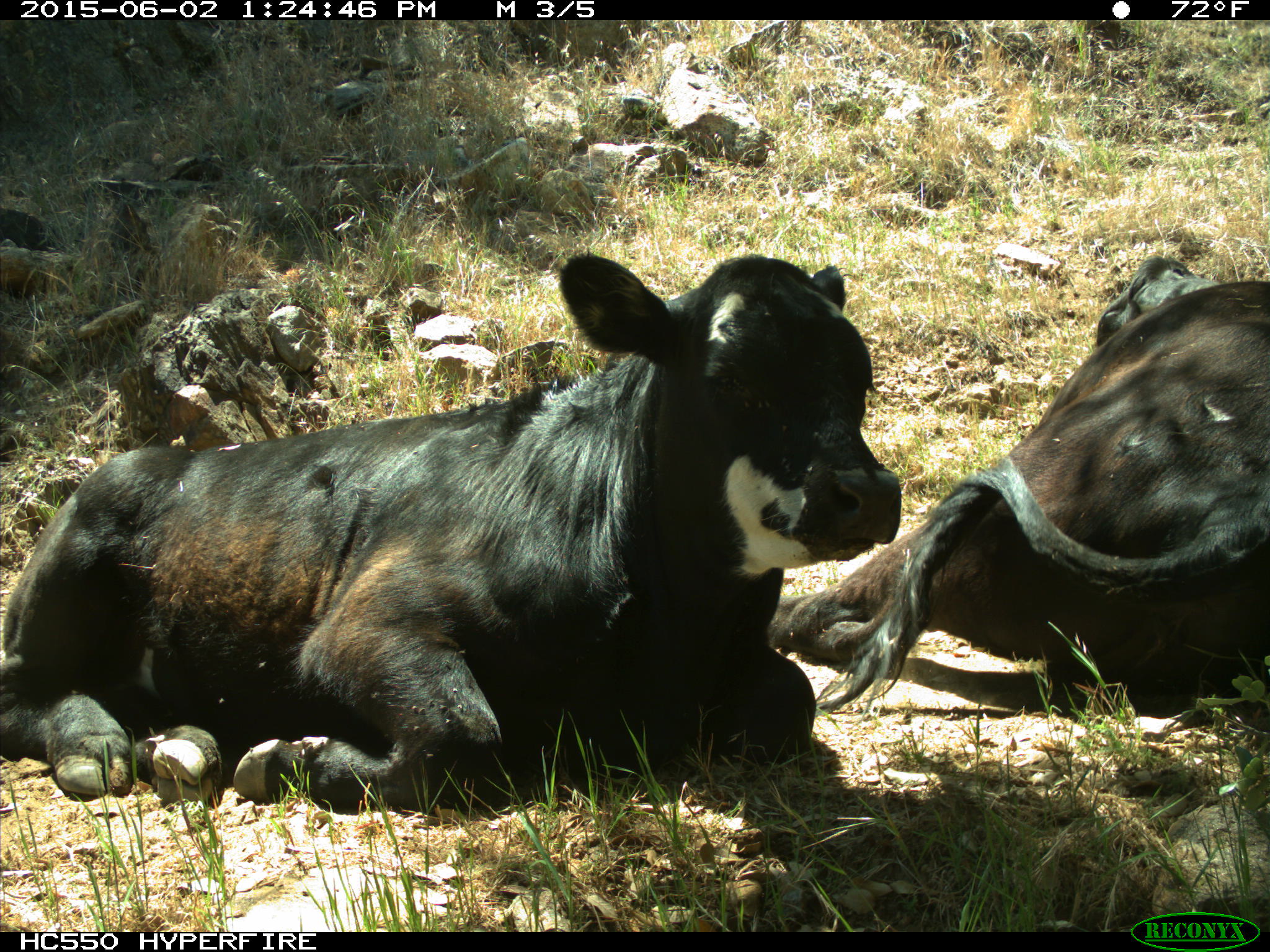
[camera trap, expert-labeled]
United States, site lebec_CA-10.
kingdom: Animalia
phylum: Chordata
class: Mammalia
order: Artiodactyla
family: Bovidae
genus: Bos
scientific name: Bos taurus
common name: domestic cow